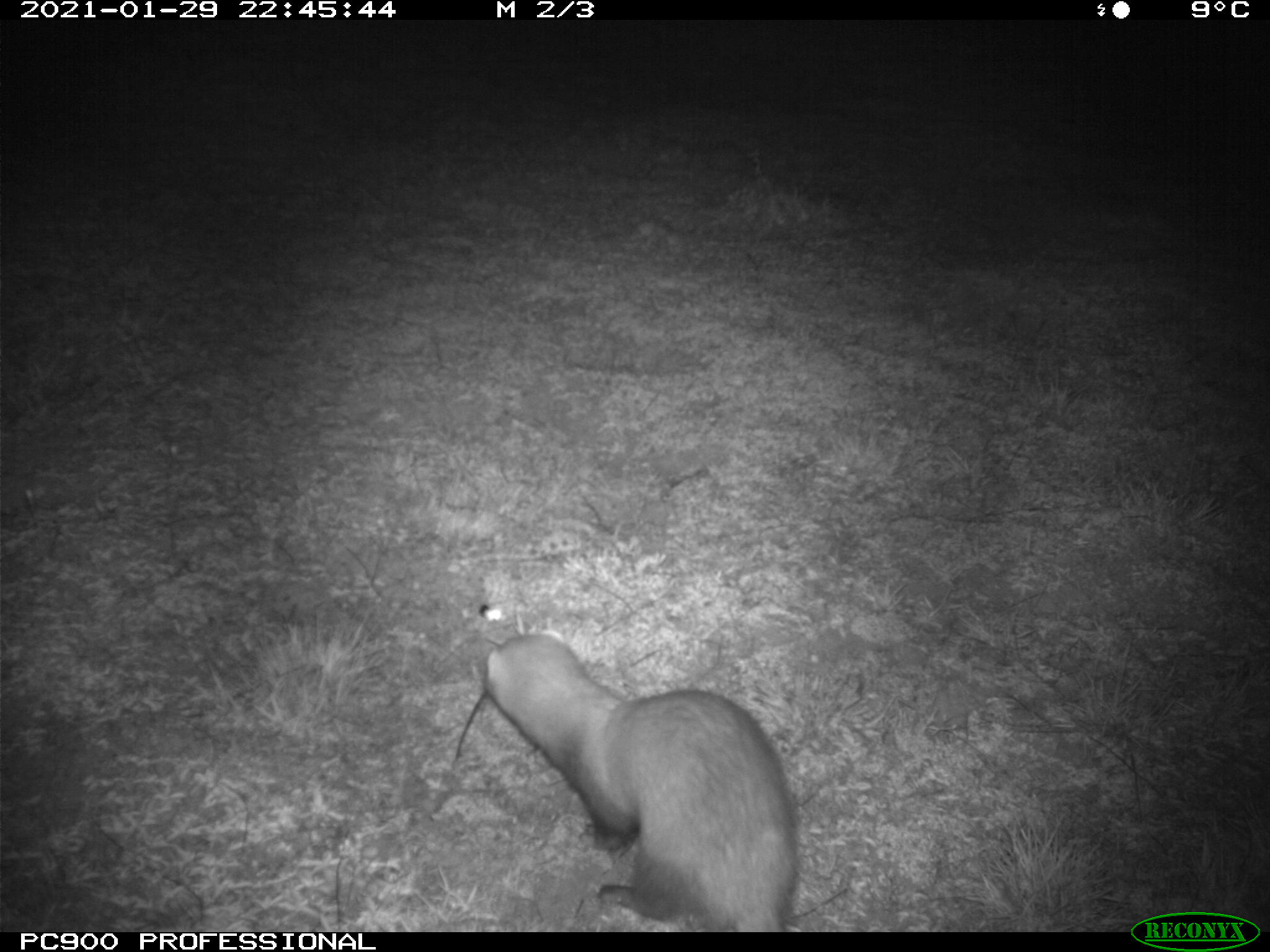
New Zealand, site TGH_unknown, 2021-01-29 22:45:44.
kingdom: Animalia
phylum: Chordata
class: Mammalia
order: Carnivora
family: Mustelidae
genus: Mustela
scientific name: Mustela furo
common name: ferret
Ferret (Mustela furo).